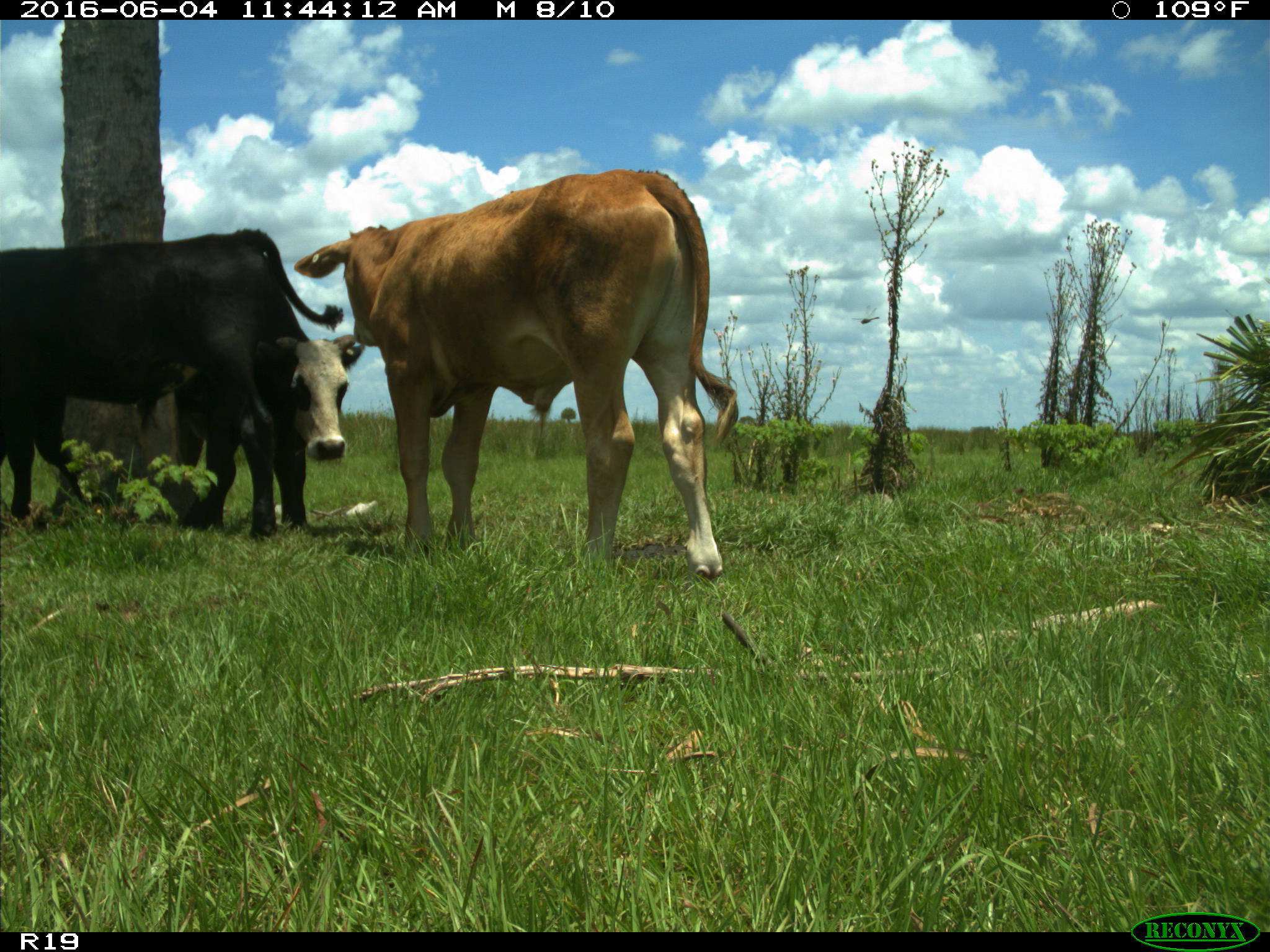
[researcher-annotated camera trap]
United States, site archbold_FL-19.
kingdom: Animalia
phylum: Chordata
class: Mammalia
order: Artiodactyla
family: Bovidae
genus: Bos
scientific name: Bos taurus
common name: domestic cow